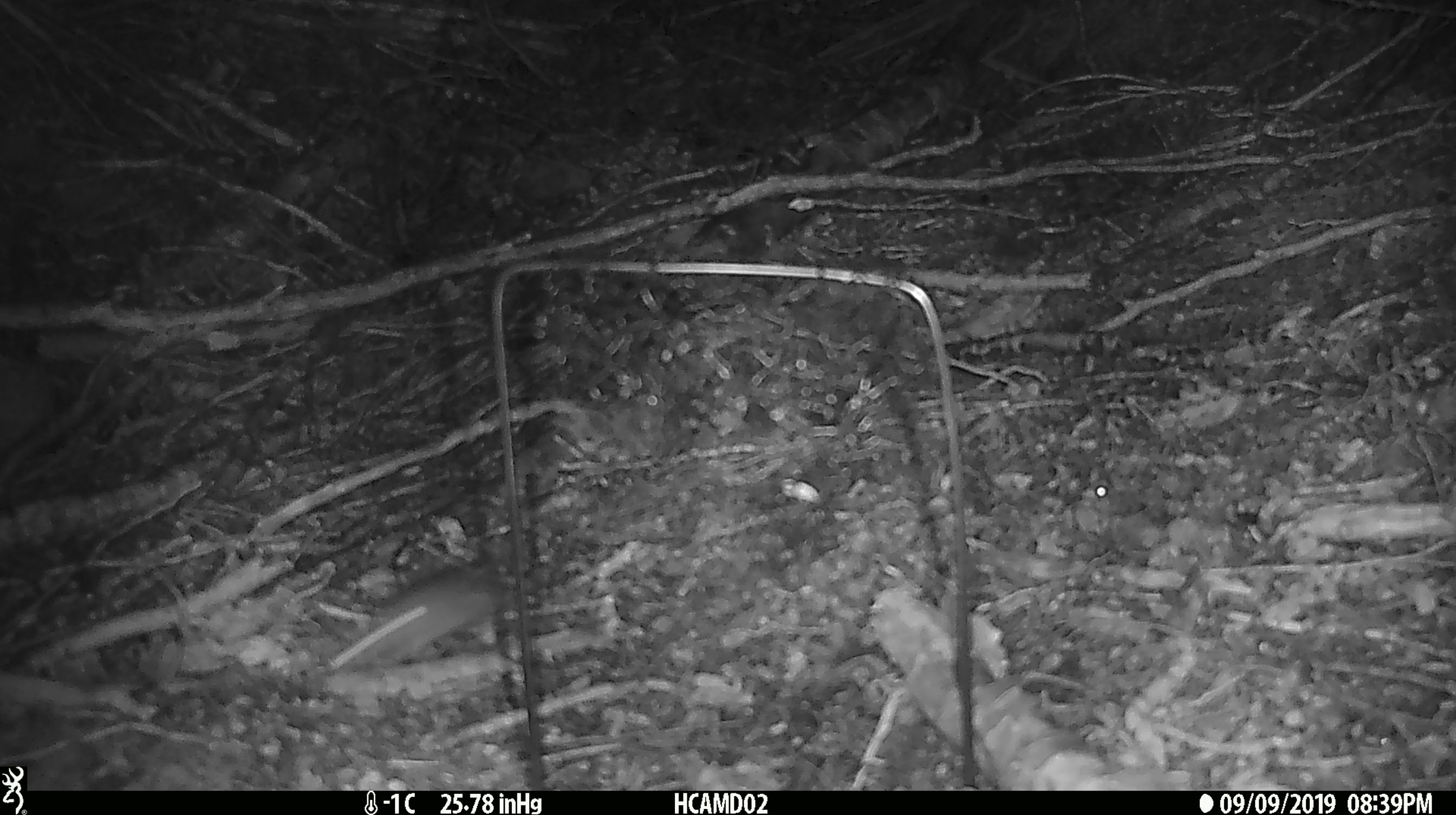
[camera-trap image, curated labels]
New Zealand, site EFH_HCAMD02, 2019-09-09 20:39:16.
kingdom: Animalia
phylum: Chordata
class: Mammalia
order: Rodentia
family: Muridae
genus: Mus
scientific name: Mus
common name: mouse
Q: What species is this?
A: Mouse (Mus).